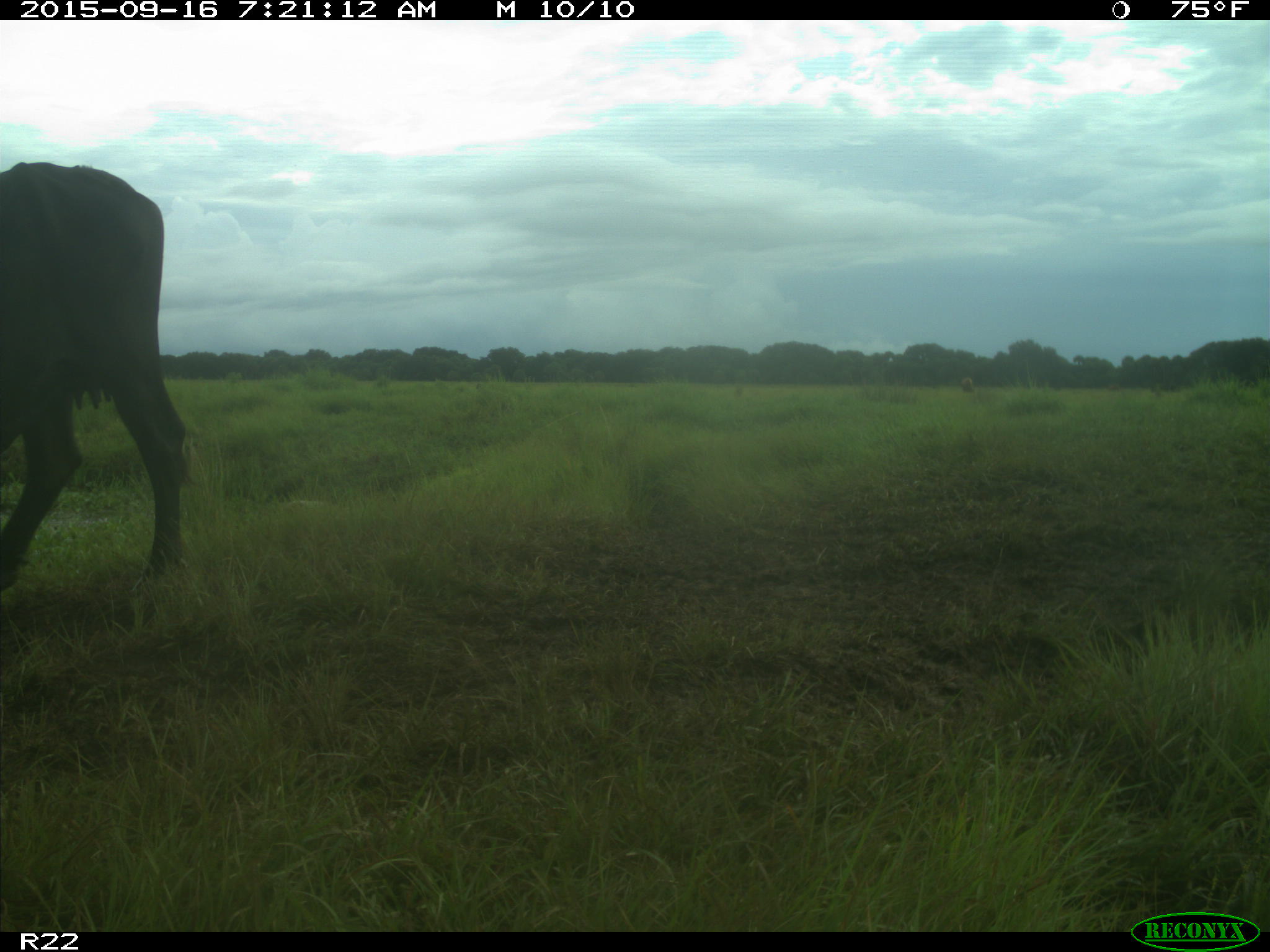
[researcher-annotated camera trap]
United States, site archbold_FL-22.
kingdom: Animalia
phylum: Chordata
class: Mammalia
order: Artiodactyla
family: Bovidae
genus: Bos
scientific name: Bos taurus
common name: domestic cow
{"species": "Bos taurus (domestic cow)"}